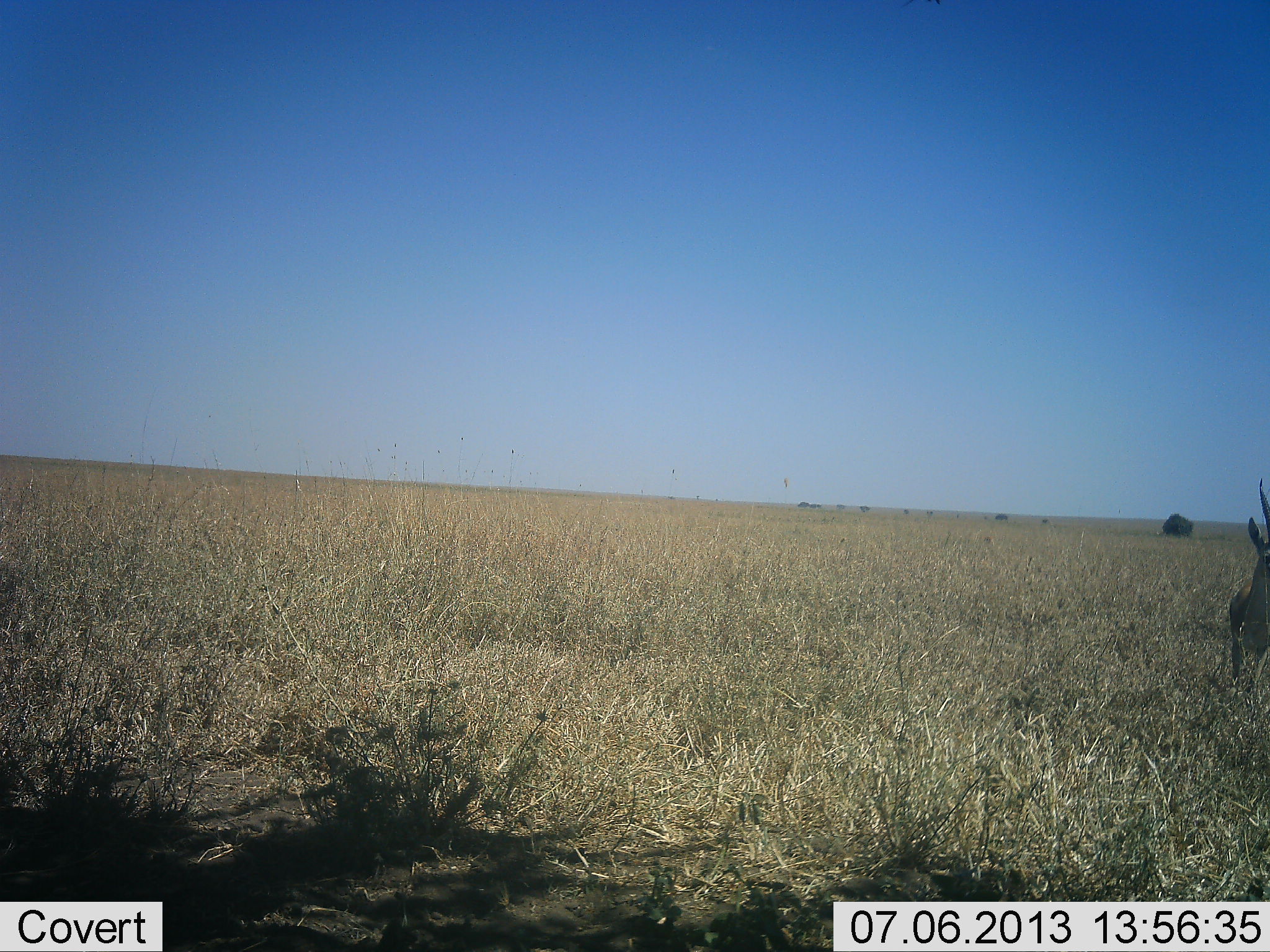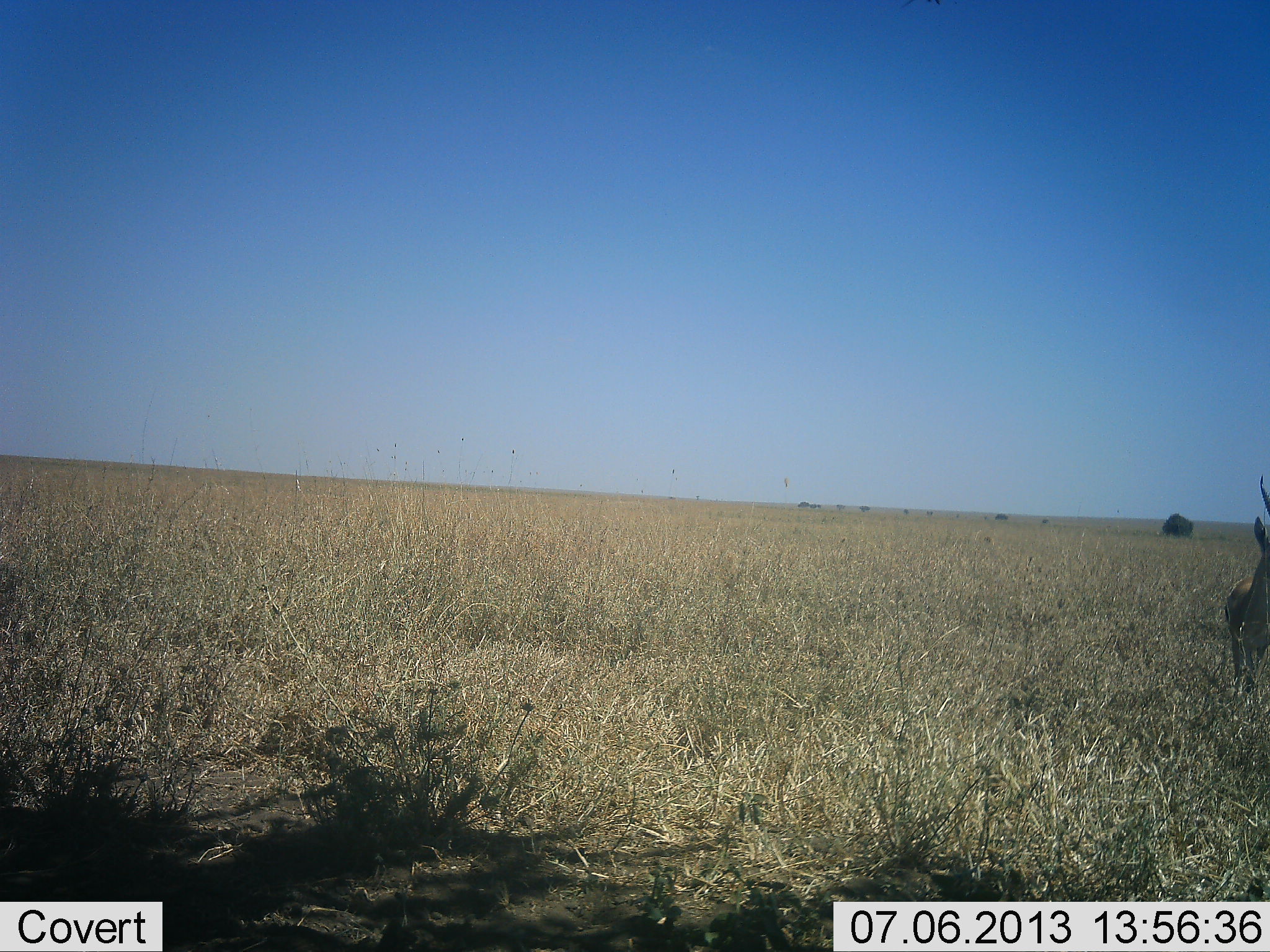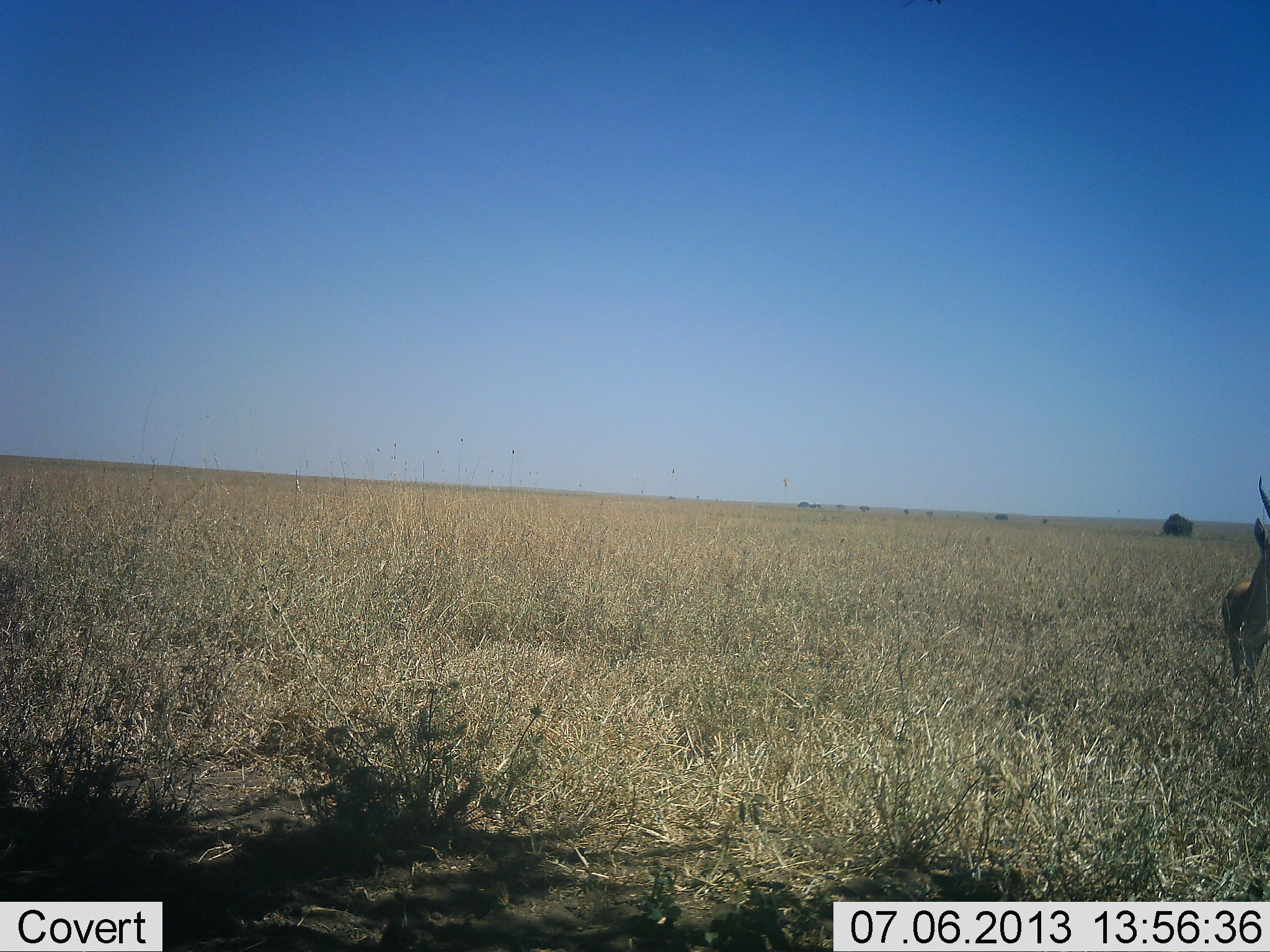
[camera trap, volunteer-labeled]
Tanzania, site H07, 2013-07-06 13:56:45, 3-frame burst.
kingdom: Animalia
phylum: Chordata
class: Mammalia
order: Artiodactyla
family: Bovidae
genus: Eudorcas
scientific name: Eudorcas thomsonii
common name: thomson's gazelle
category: gazellethomsons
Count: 1.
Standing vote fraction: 86%.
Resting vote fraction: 0%.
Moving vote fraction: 14%.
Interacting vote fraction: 0%.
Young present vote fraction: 0%.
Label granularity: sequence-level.